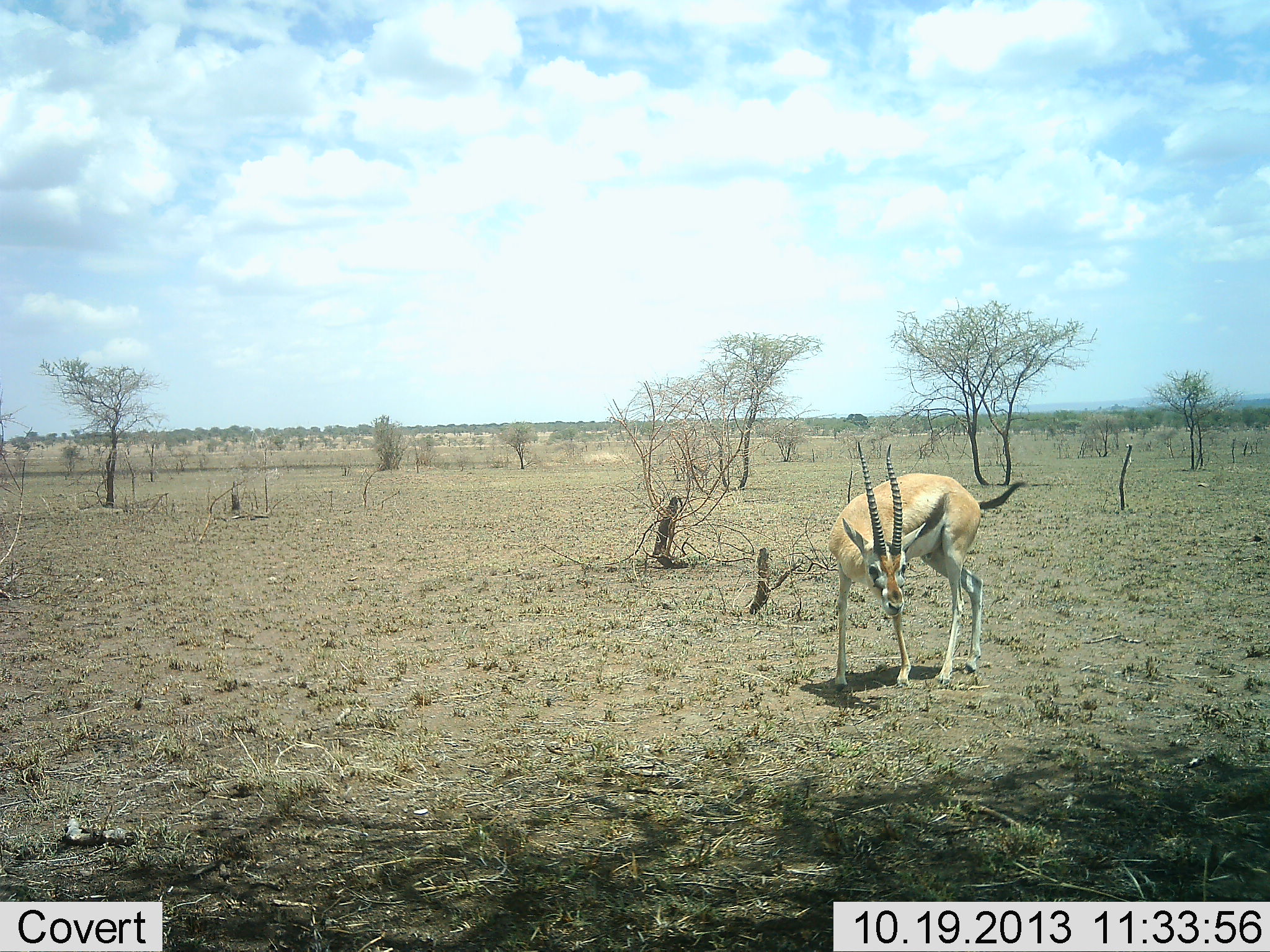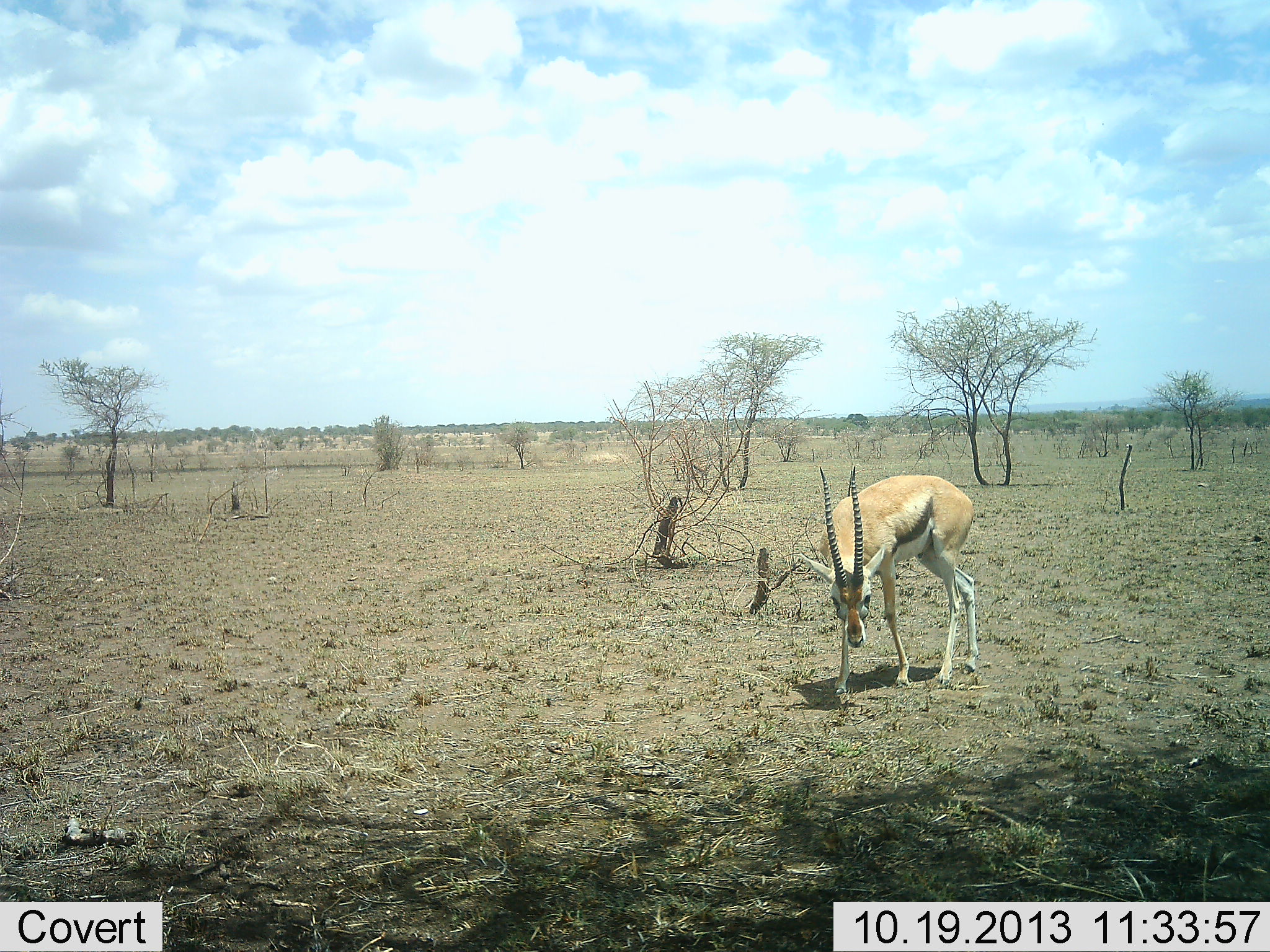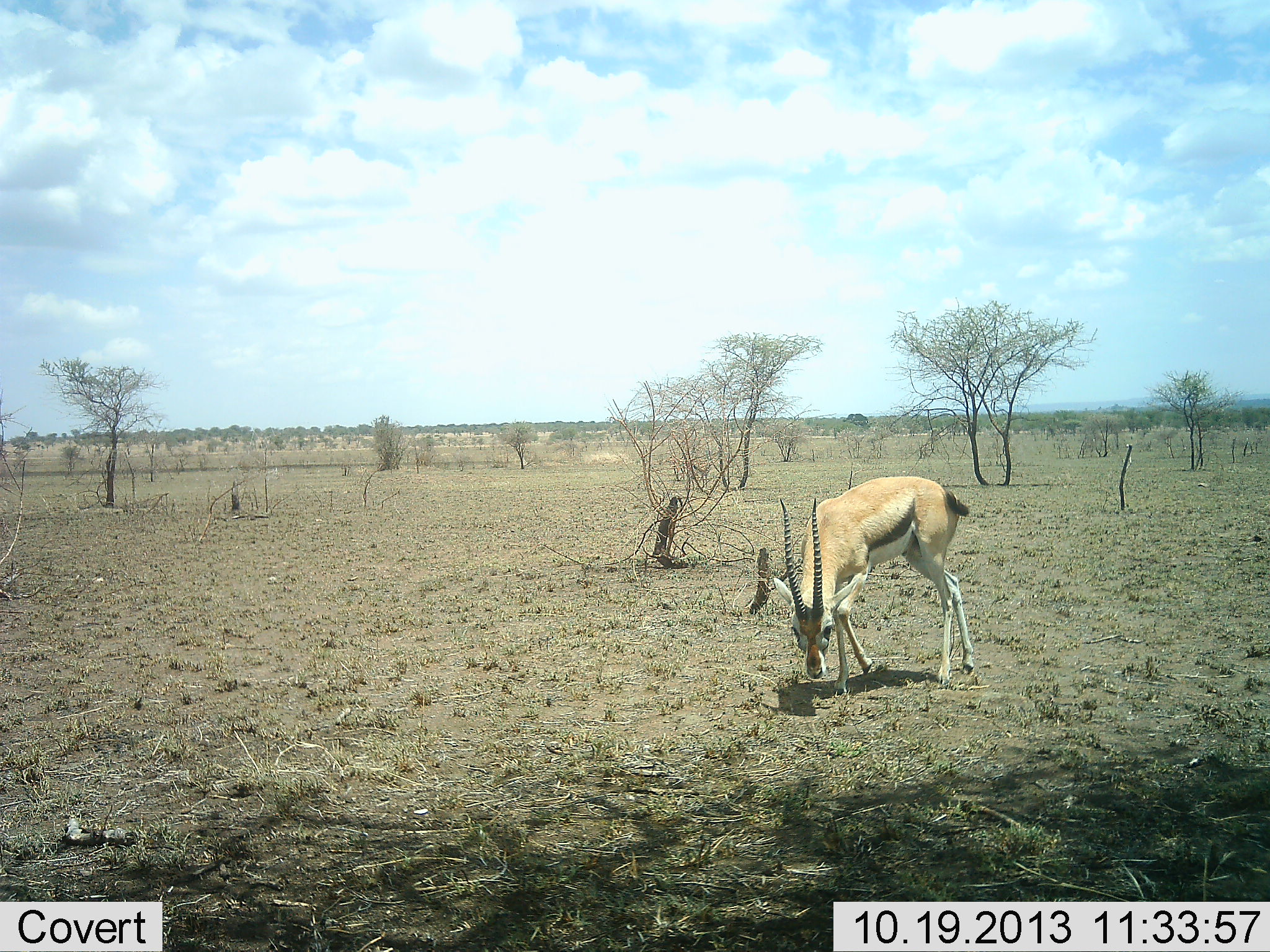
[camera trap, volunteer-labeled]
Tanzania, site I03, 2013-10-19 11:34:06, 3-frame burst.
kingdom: Animalia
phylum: Chordata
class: Mammalia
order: Artiodactyla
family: Bovidae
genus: Eudorcas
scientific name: Eudorcas thomsonii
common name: thomson's gazelle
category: gazellethomsons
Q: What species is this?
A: Gazellethomsons (thomson's gazelle) (Eudorcas thomsonii).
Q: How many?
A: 1.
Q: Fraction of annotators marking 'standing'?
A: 30%.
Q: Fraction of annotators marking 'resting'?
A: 0%.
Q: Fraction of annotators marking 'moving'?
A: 30%.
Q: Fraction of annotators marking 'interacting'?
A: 0%.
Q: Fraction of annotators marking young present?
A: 0%.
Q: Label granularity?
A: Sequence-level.